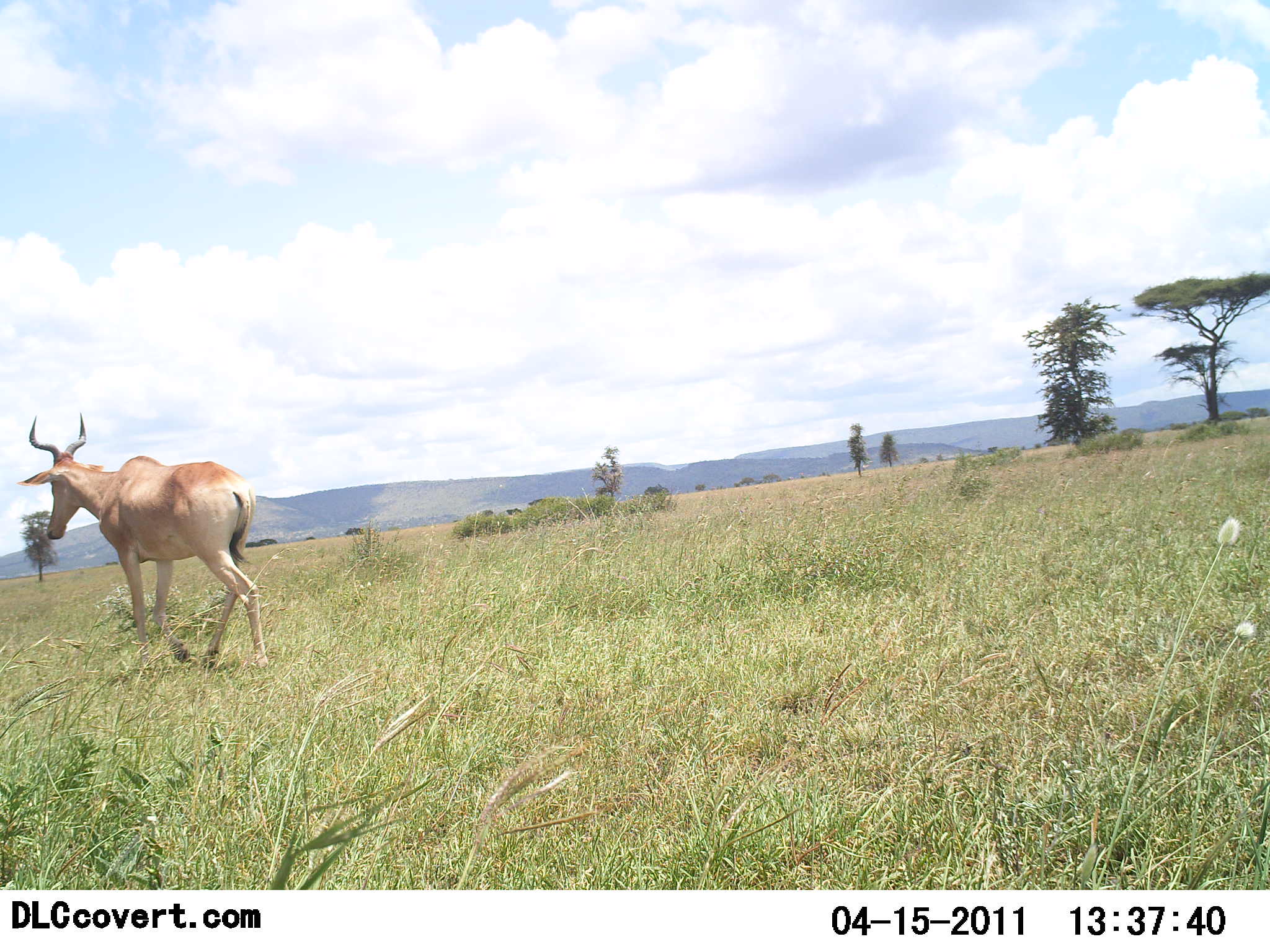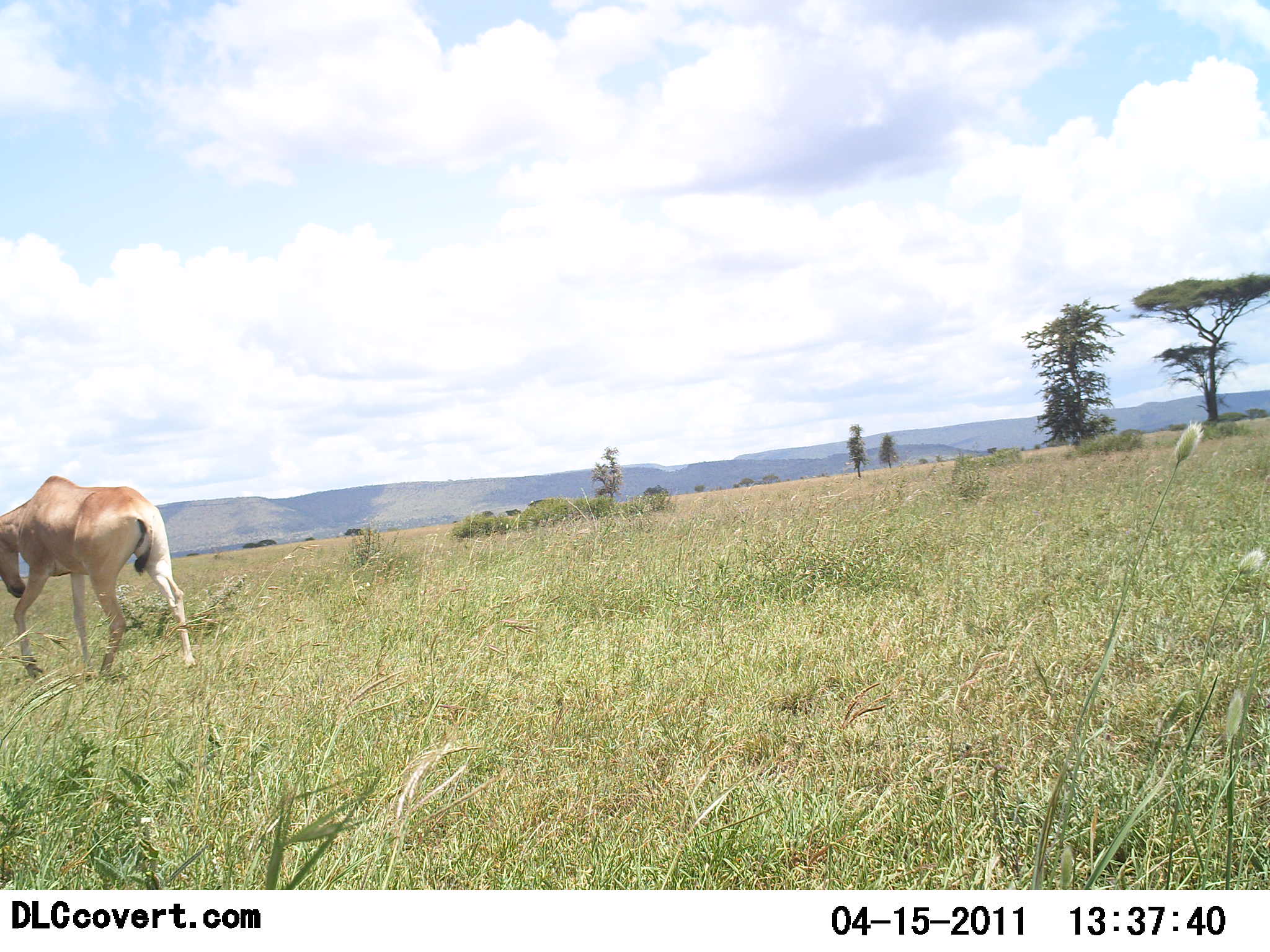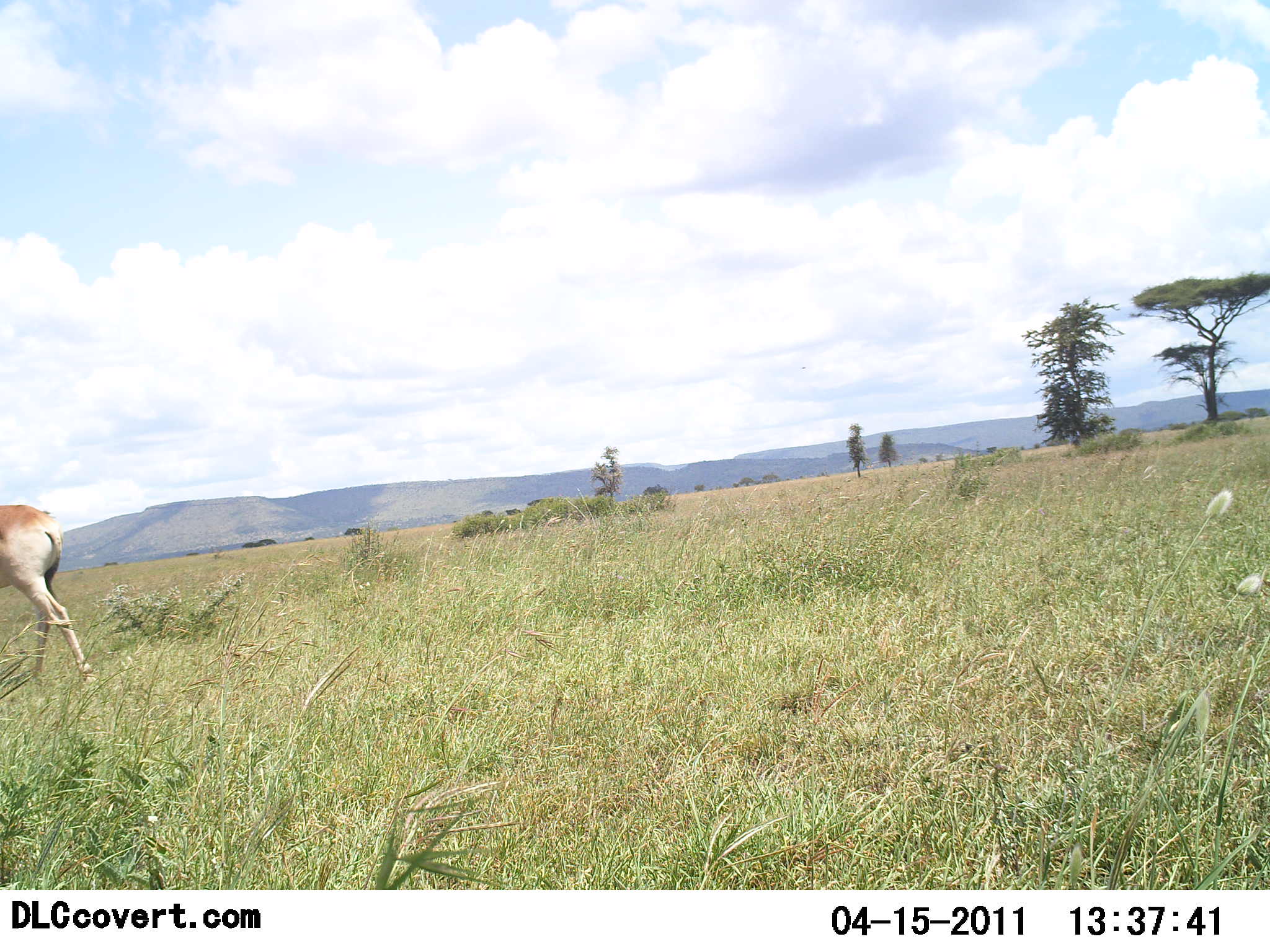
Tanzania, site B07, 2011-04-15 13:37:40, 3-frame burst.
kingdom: Animalia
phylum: Chordata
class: Mammalia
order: Artiodactyla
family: Bovidae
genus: Alcelaphus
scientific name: Alcelaphus buselaphus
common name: hartebeest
Hartebeest (Alcelaphus buselaphus), count 1. Behavior (volunteer vote fractions): standing 0%, resting 0%, moving 100%, interacting 0%. Young present (vote fraction): 0%. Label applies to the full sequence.